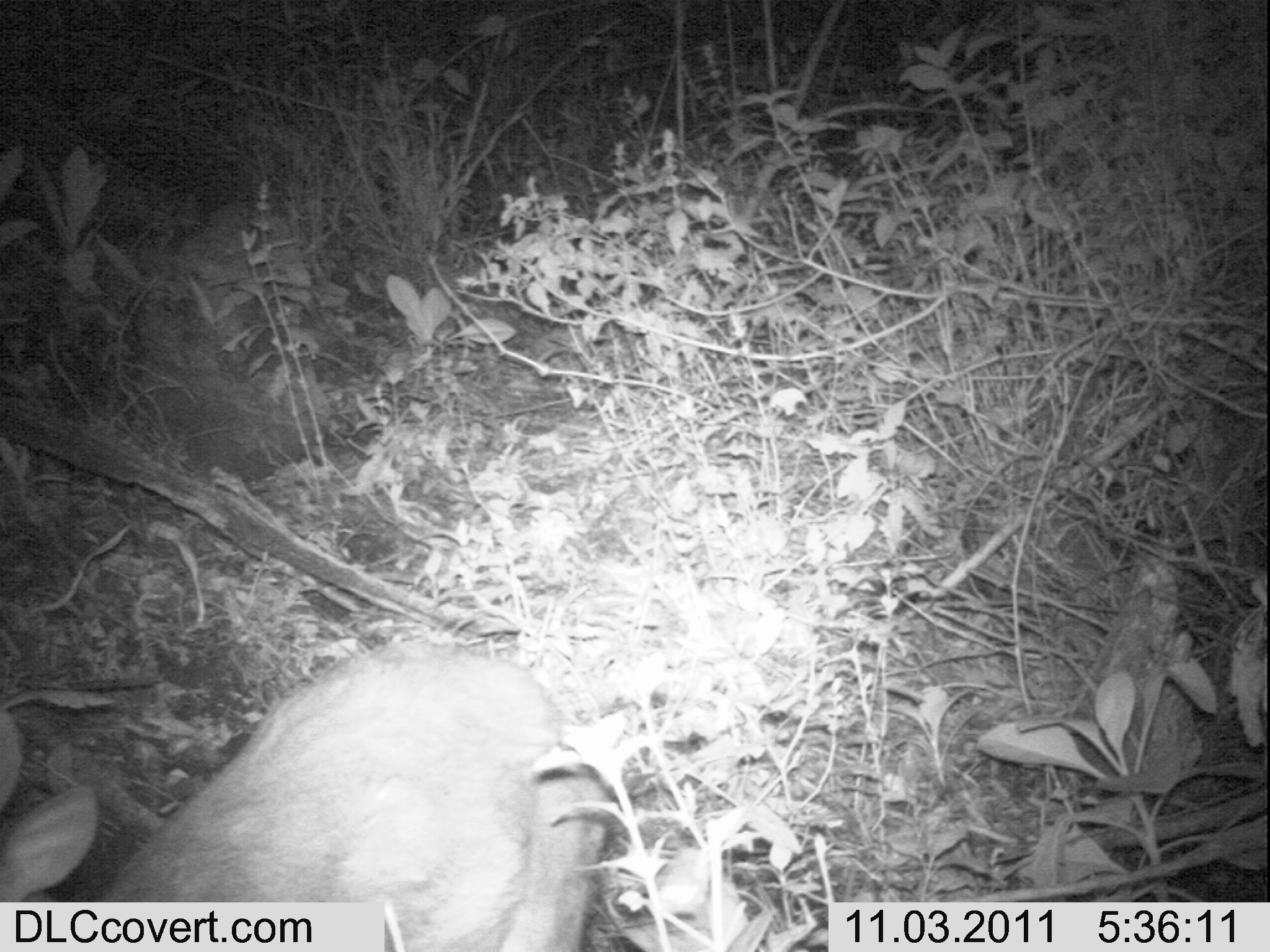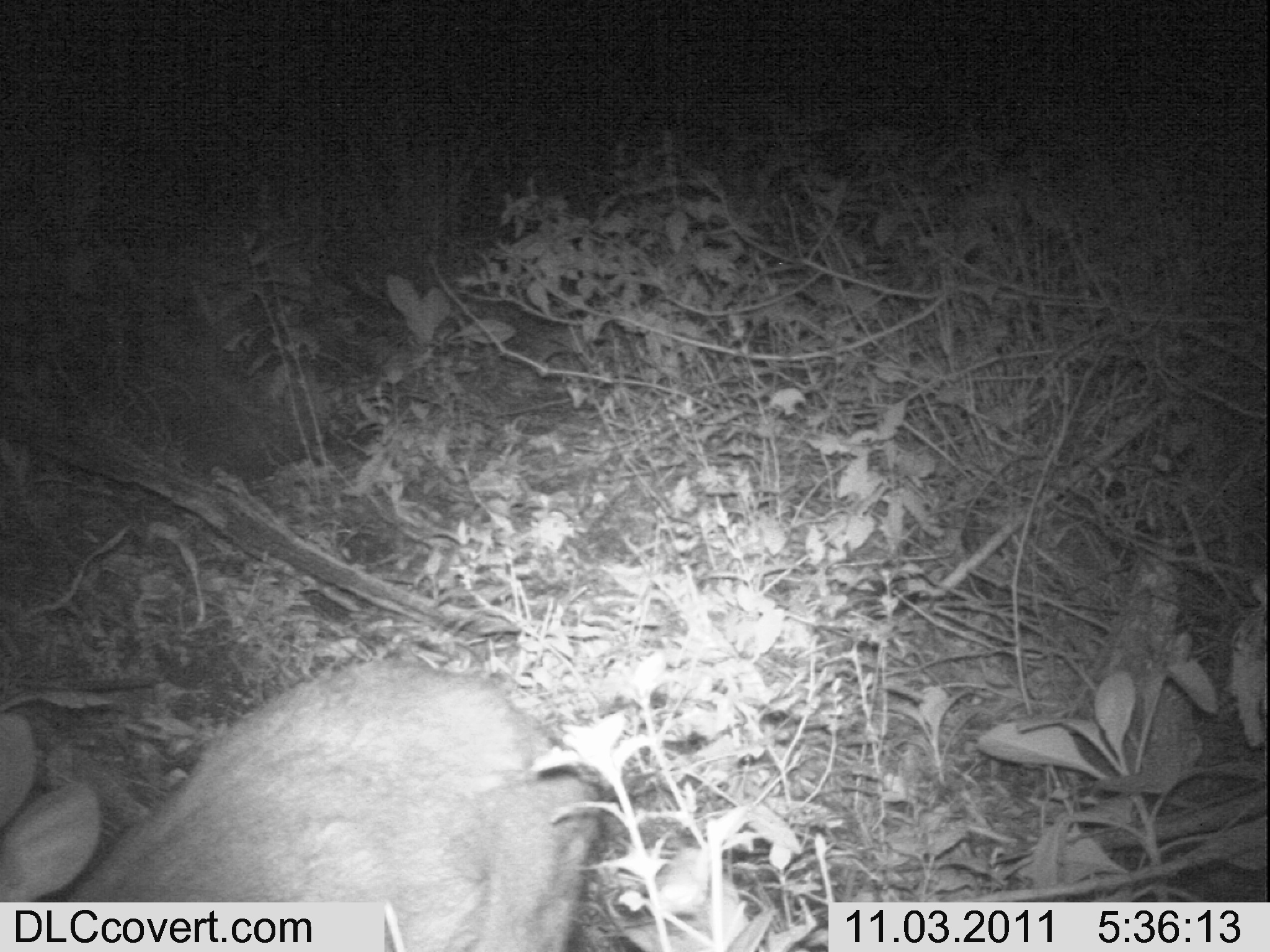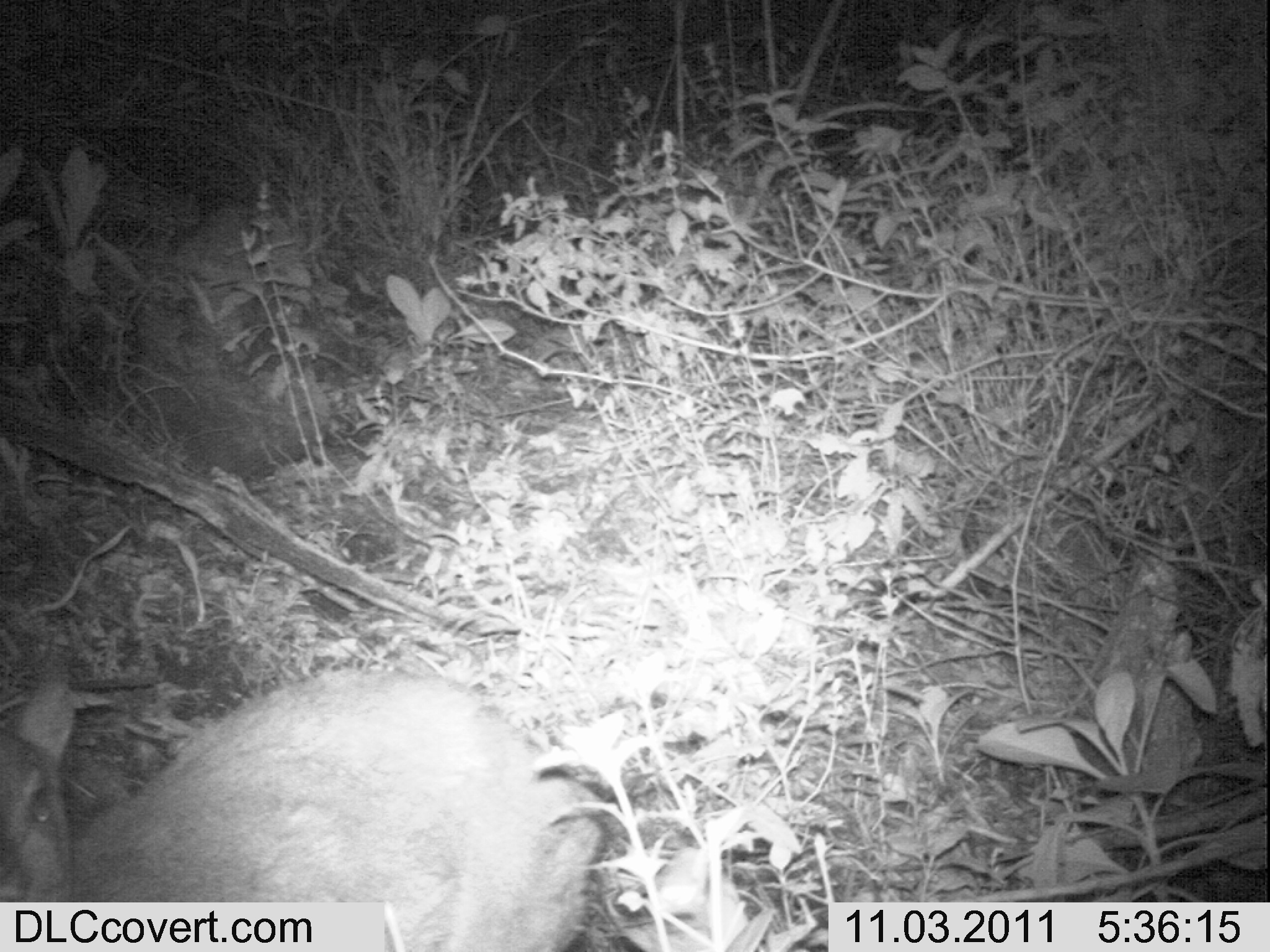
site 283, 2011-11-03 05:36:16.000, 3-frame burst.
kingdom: Animalia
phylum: Chordata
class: Mammalia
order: Artiodactyla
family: Bovidae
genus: Nesotragus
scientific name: Nesotragus moschatus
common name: suni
Nesotragus moschatus (suni), count 1.